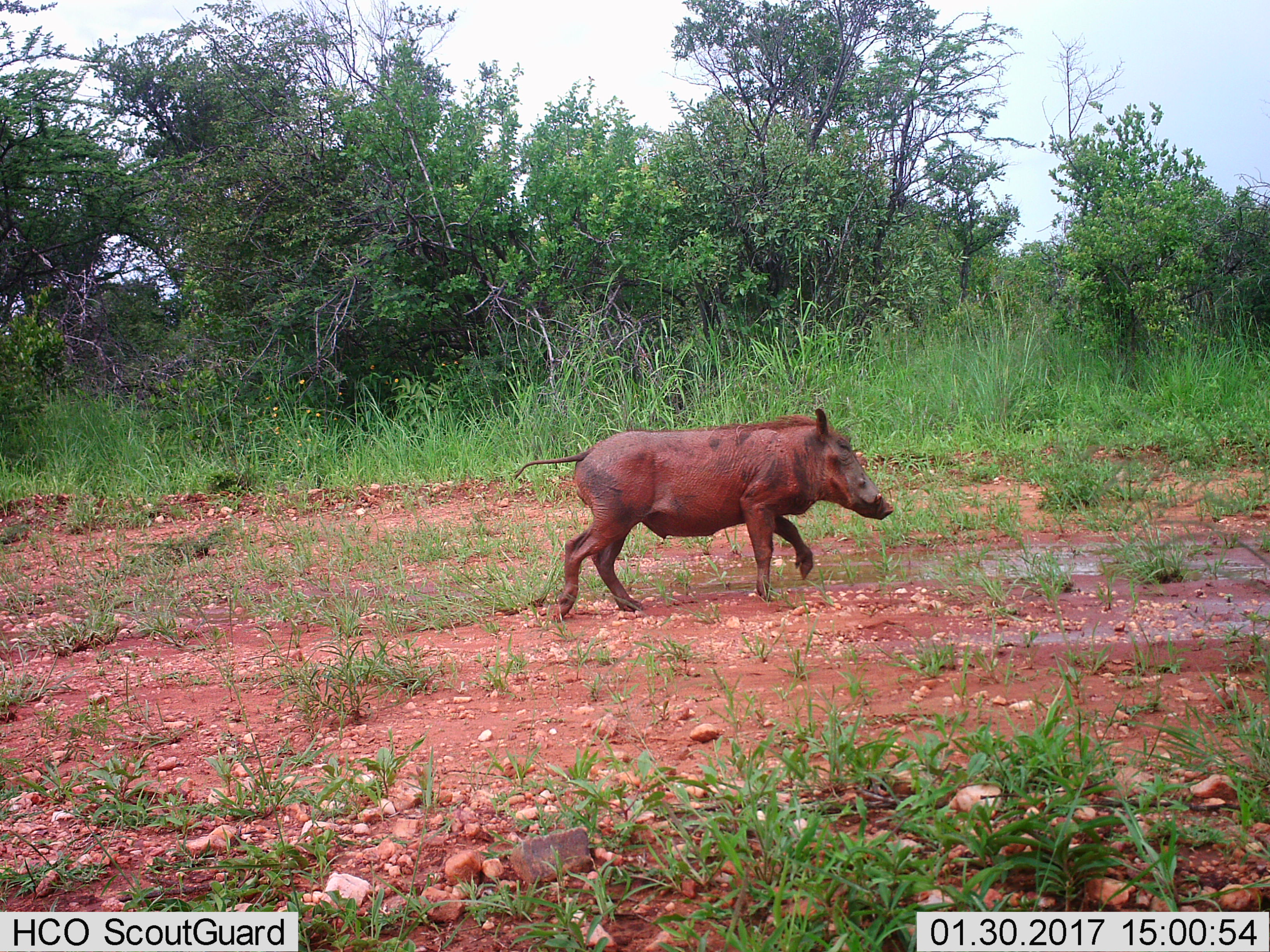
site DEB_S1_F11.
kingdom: Animalia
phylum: Chordata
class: Mammalia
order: Artiodactyla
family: Suidae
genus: Phacochoerus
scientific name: Phacochoerus africanus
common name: warthog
Warthog (Phacochoerus africanus), count 1. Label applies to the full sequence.